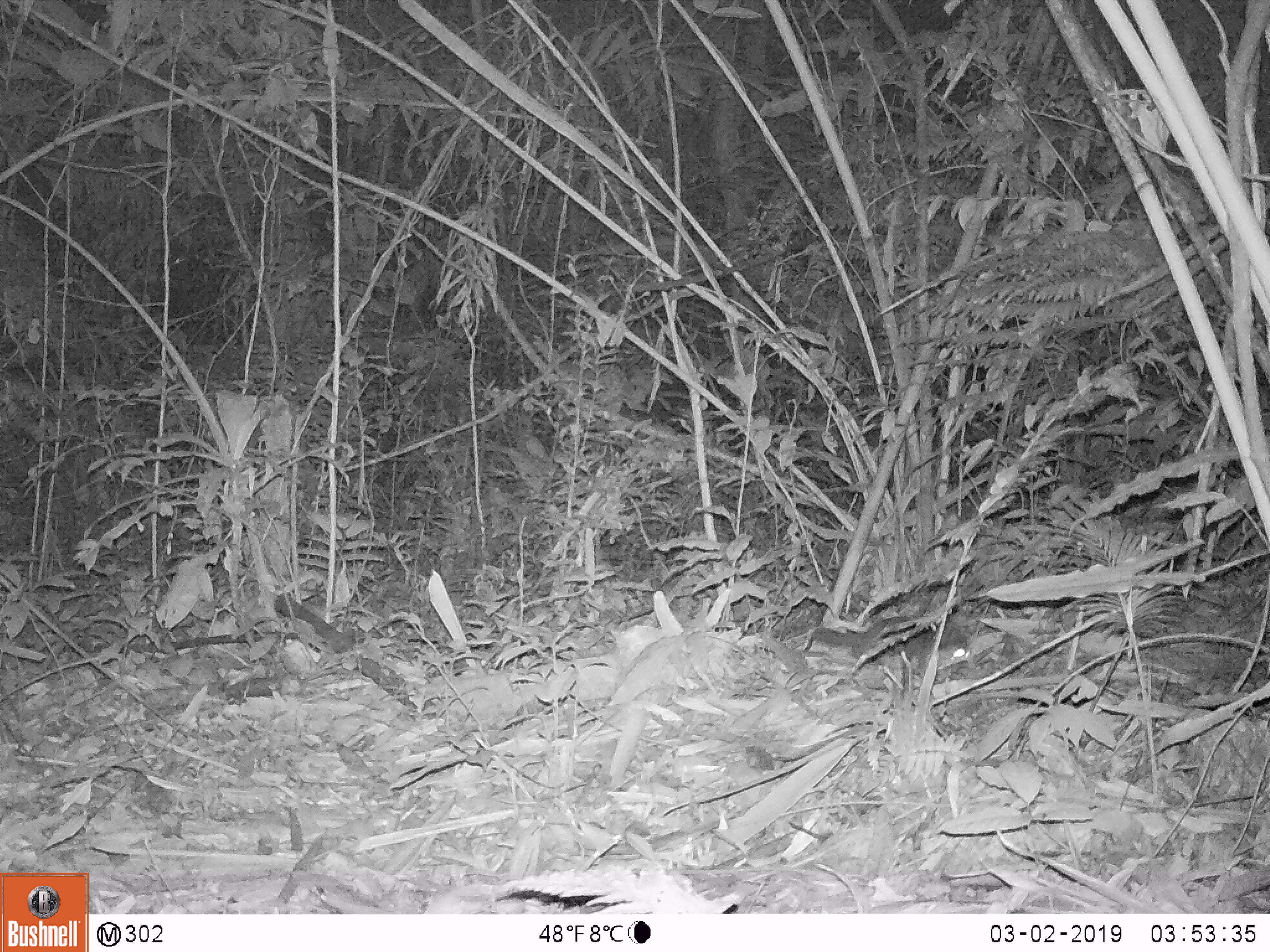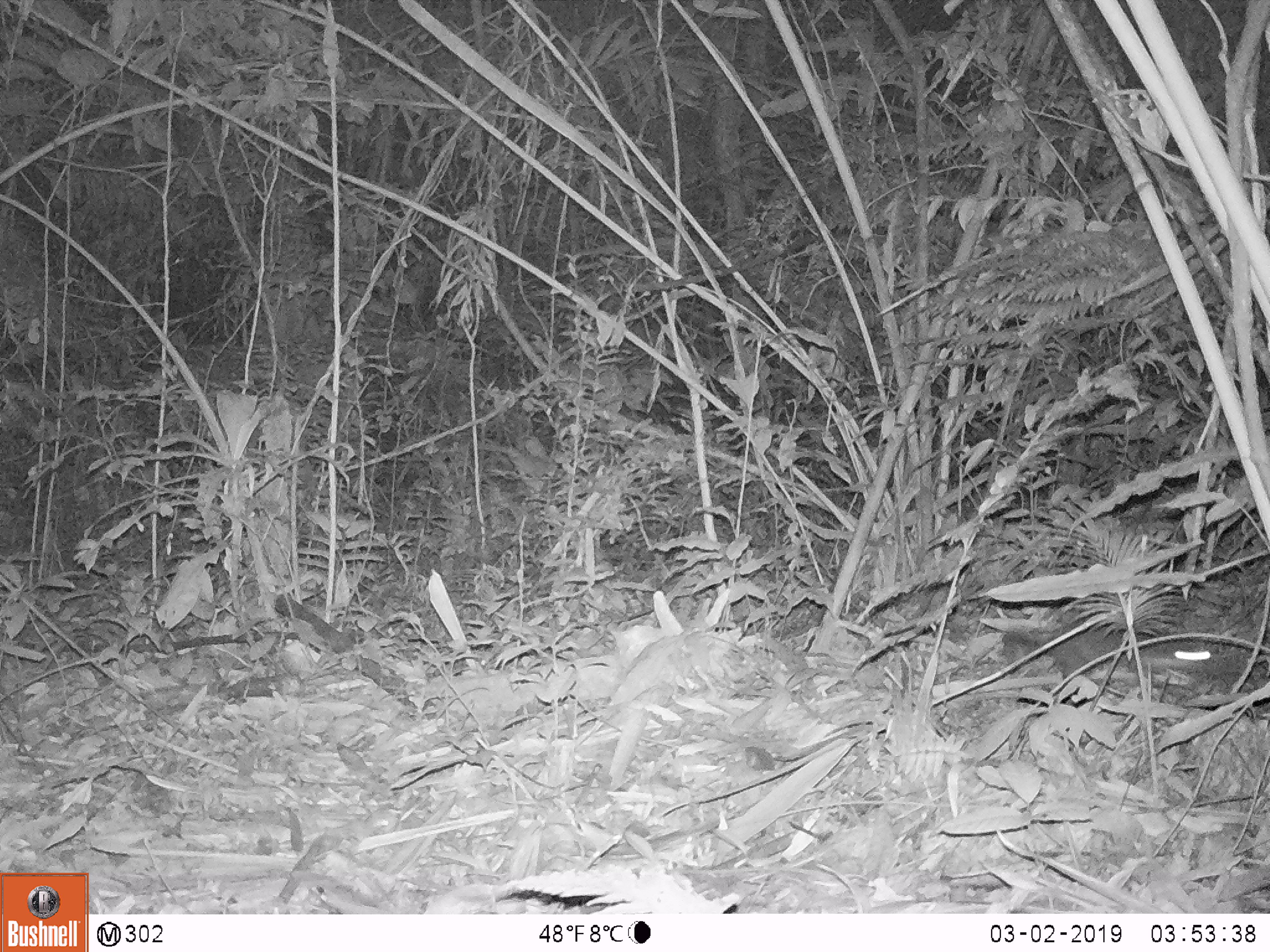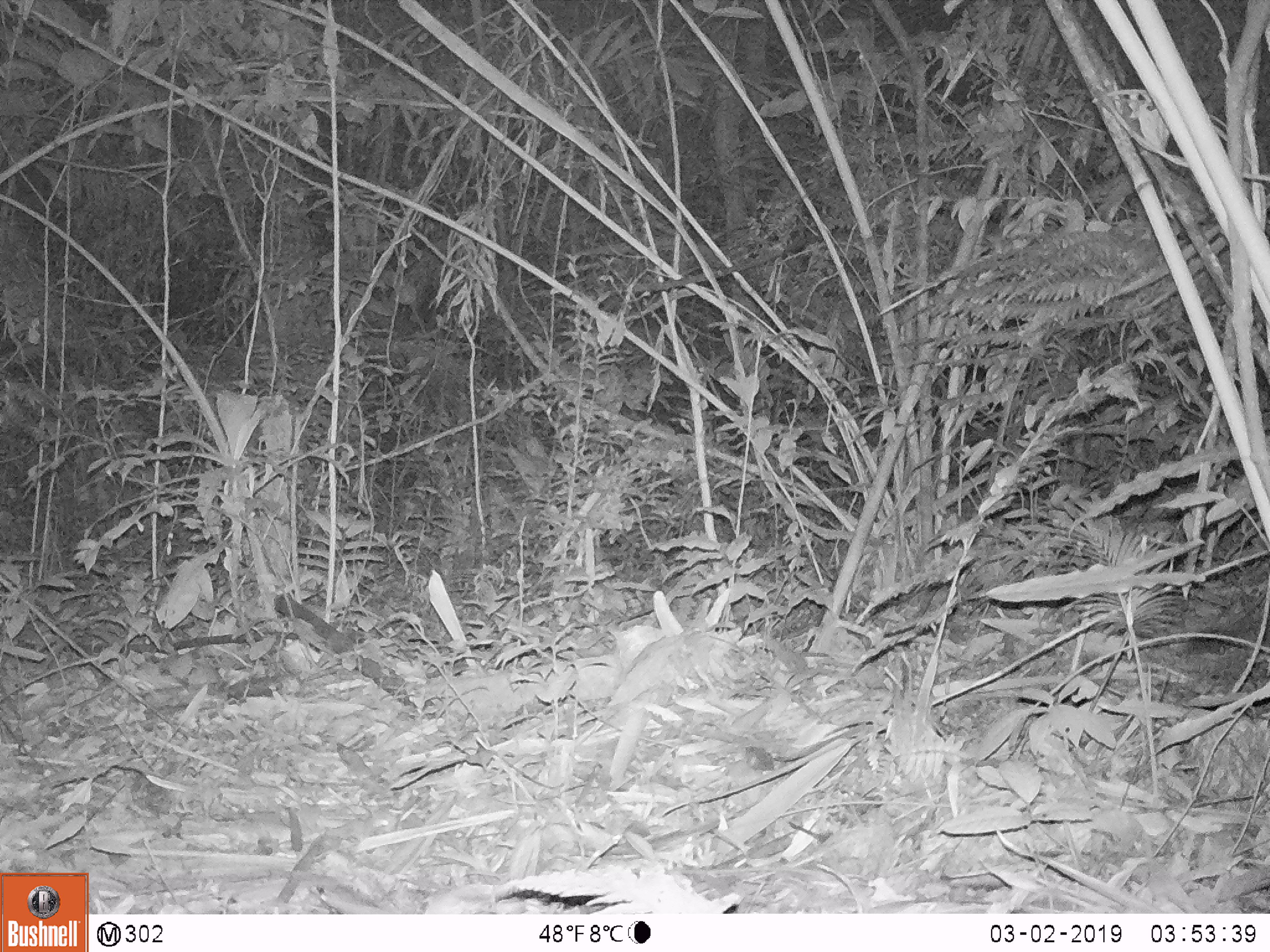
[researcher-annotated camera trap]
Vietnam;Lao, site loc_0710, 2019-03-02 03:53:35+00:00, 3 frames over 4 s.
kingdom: Animalia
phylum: Chordata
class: Mammalia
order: Carnivora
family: Mustelidae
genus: Melogale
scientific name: Melogale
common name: ferret badger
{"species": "ferret badger (Melogale)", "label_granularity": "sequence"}